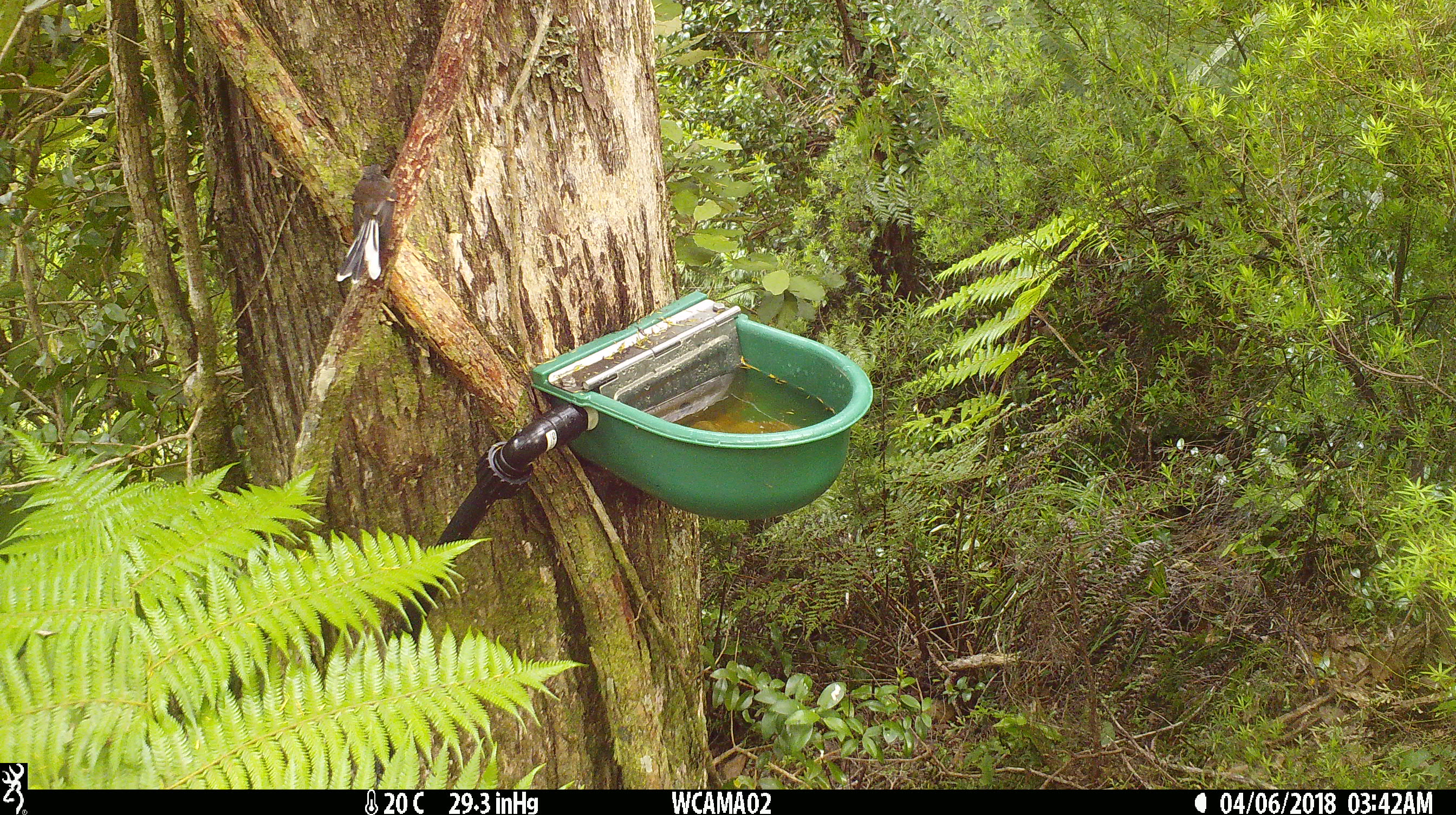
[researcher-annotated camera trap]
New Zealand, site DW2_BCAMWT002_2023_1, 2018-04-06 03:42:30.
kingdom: Animalia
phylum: Chordata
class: Aves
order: Passeriformes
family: Rhipiduridae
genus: Rhipidura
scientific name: Rhipidura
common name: fantails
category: fantail